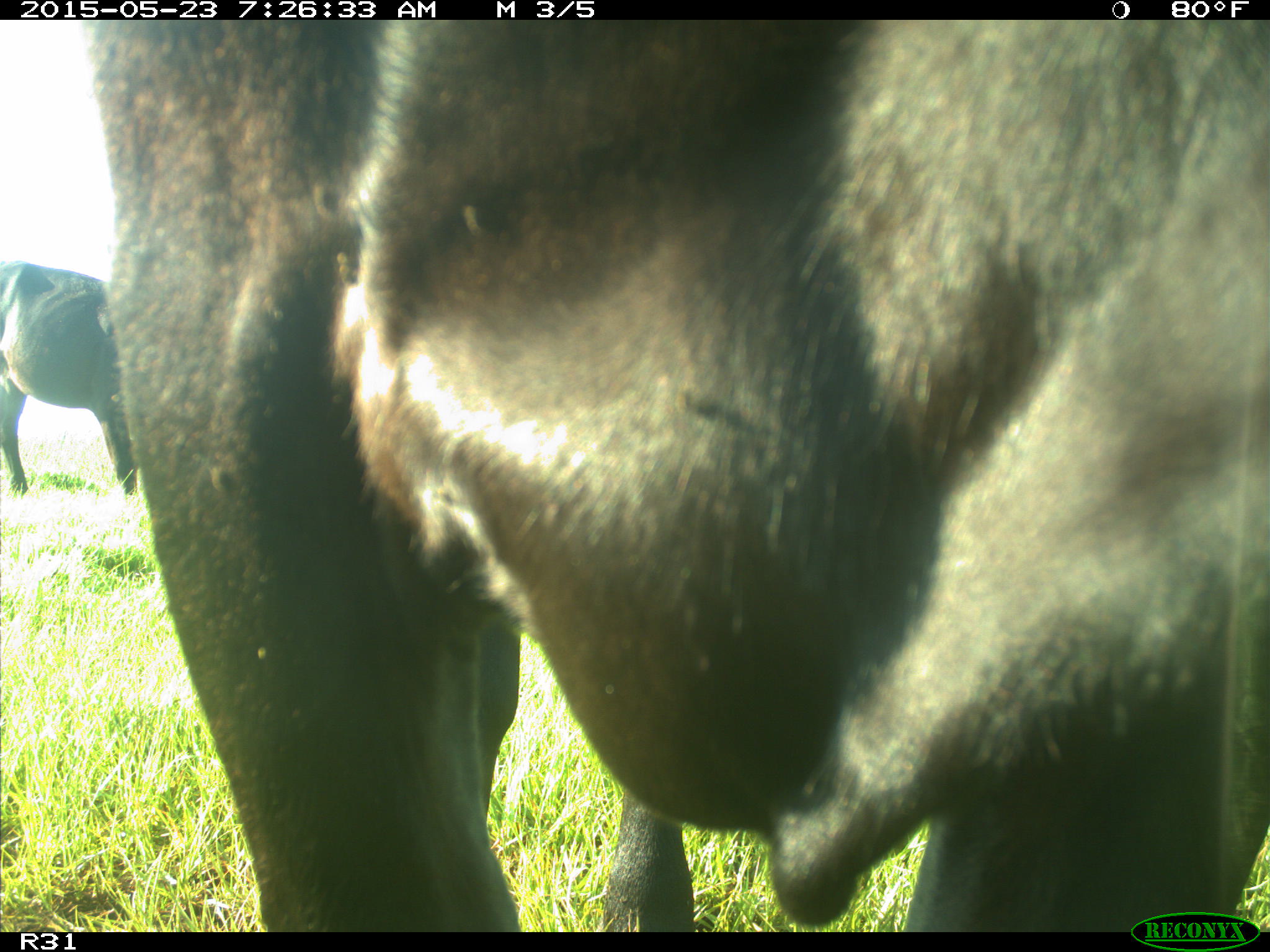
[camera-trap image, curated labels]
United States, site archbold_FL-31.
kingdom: Animalia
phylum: Chordata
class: Mammalia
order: Artiodactyla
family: Bovidae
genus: Bos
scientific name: Bos taurus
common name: domestic cow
Bos taurus (domestic cow).